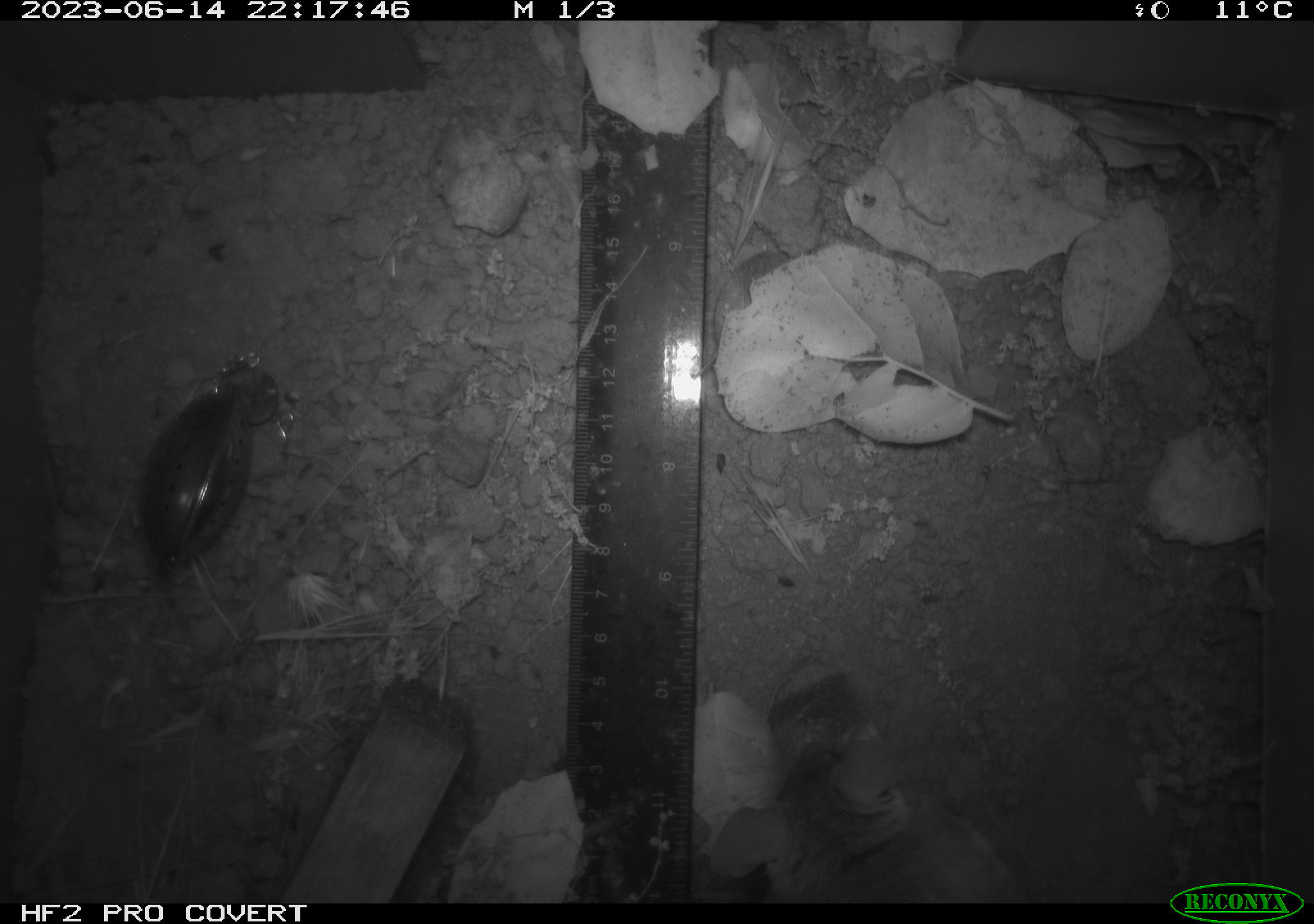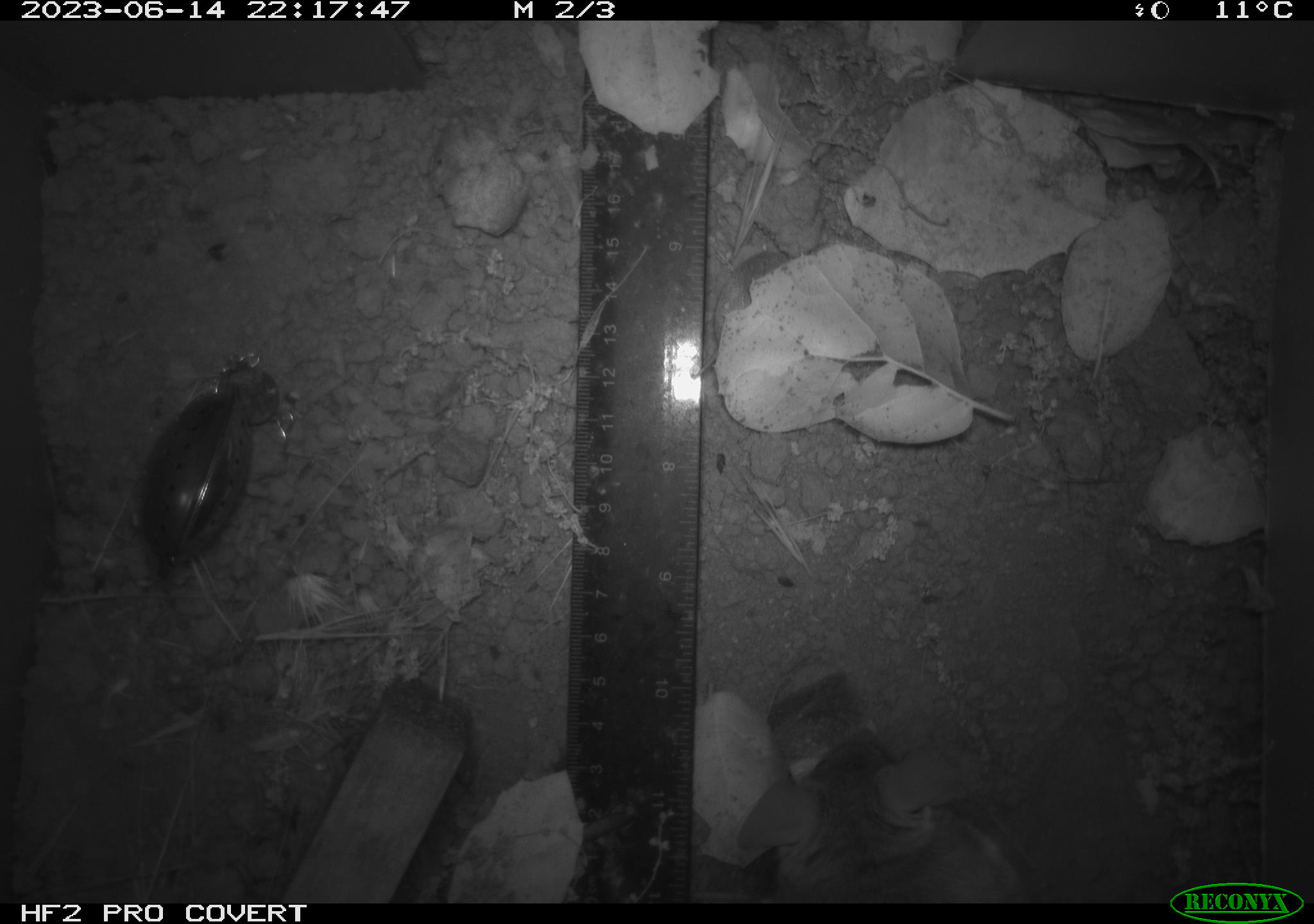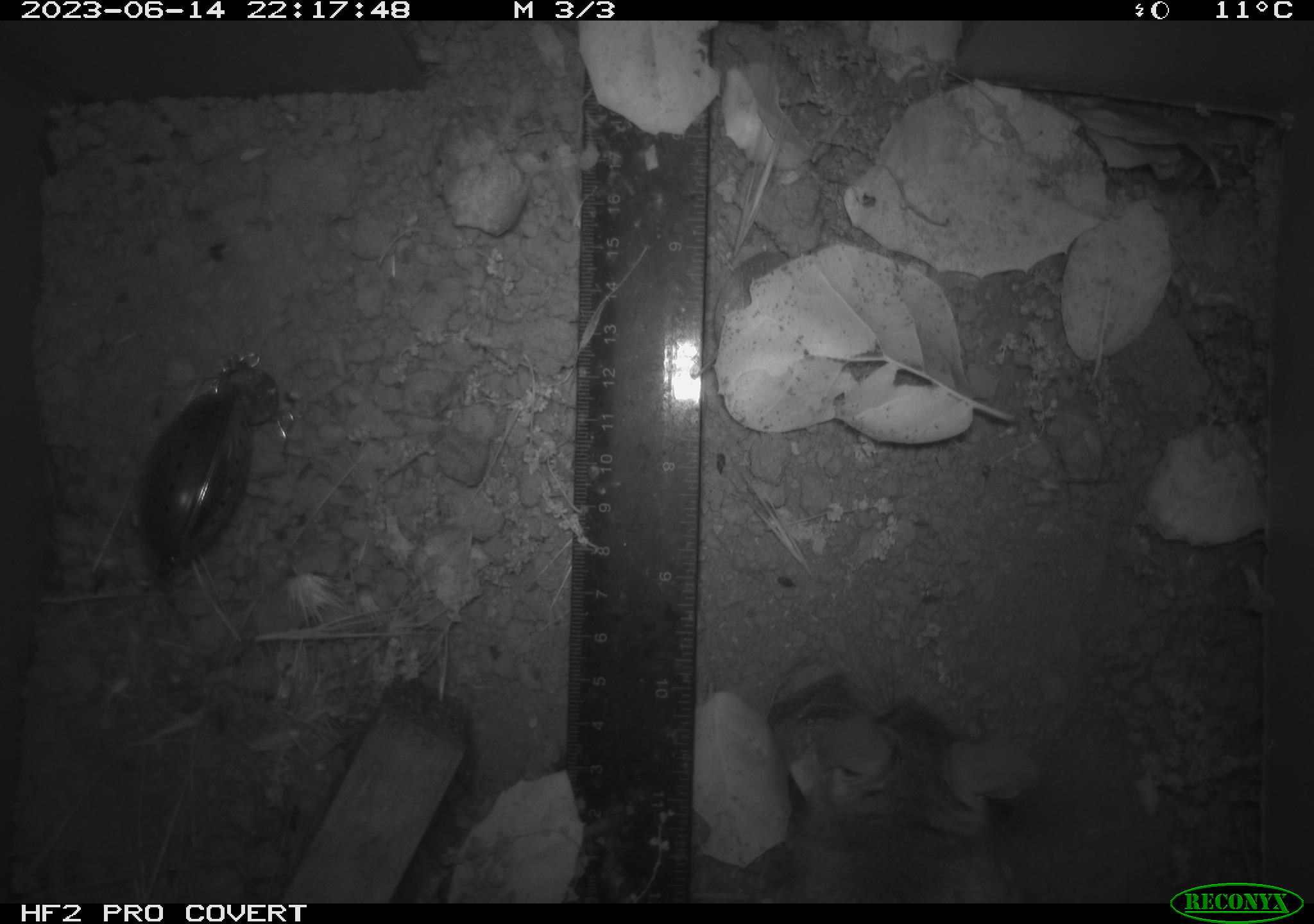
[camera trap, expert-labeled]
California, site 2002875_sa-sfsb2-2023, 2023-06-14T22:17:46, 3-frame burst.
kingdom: Animalia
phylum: Chordata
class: Mammalia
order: Rodentia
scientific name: Rodentia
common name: mouse species